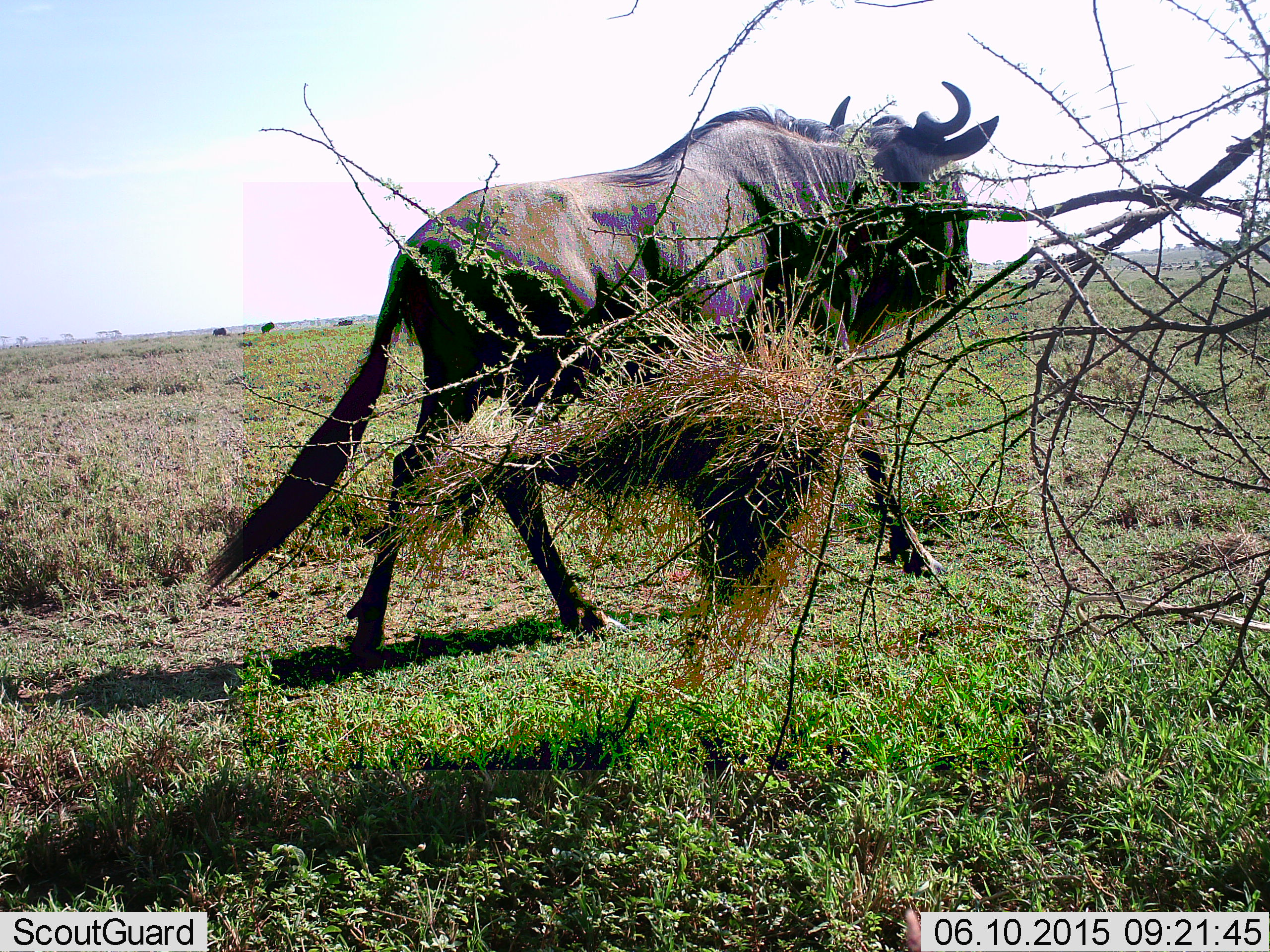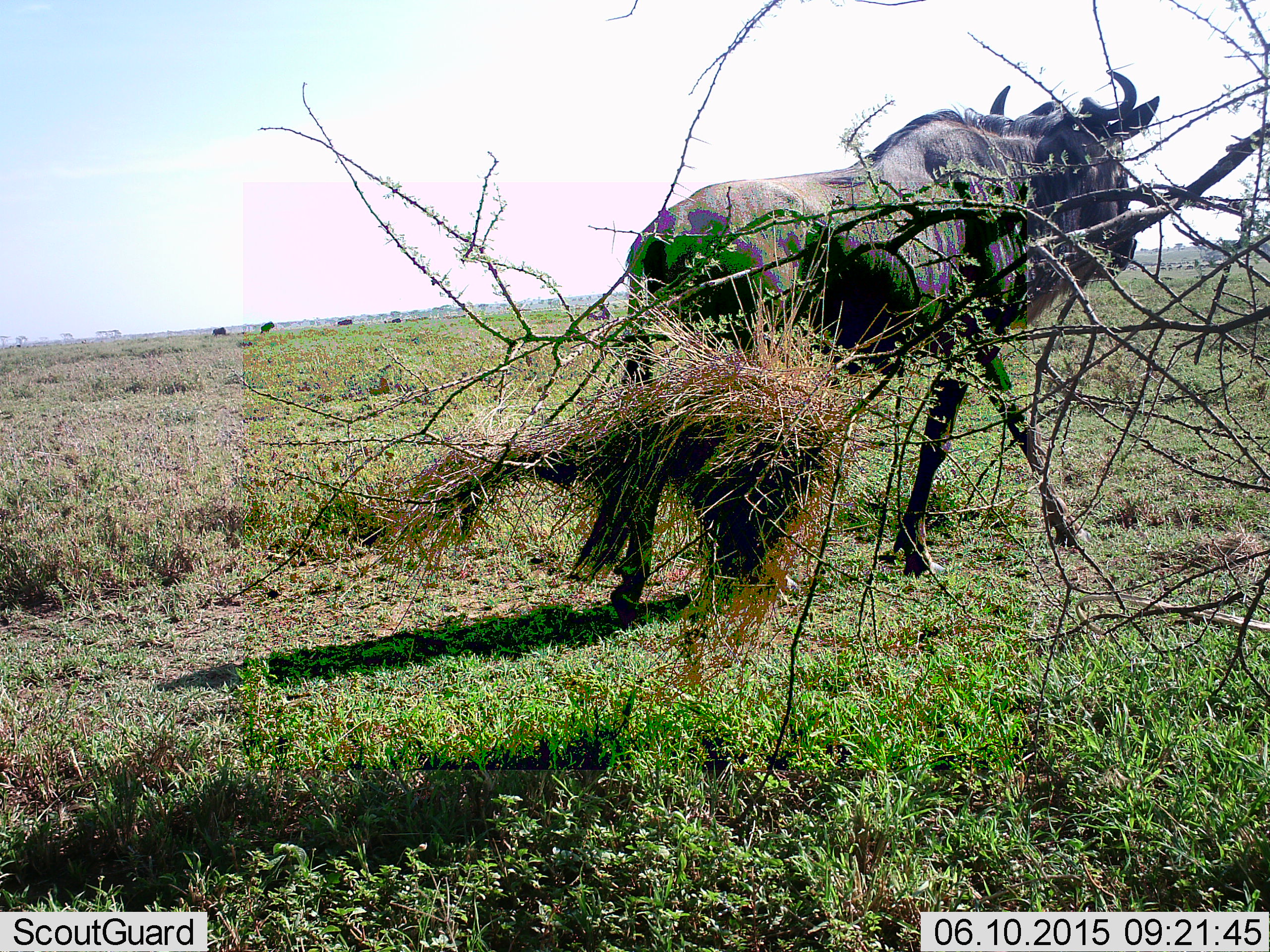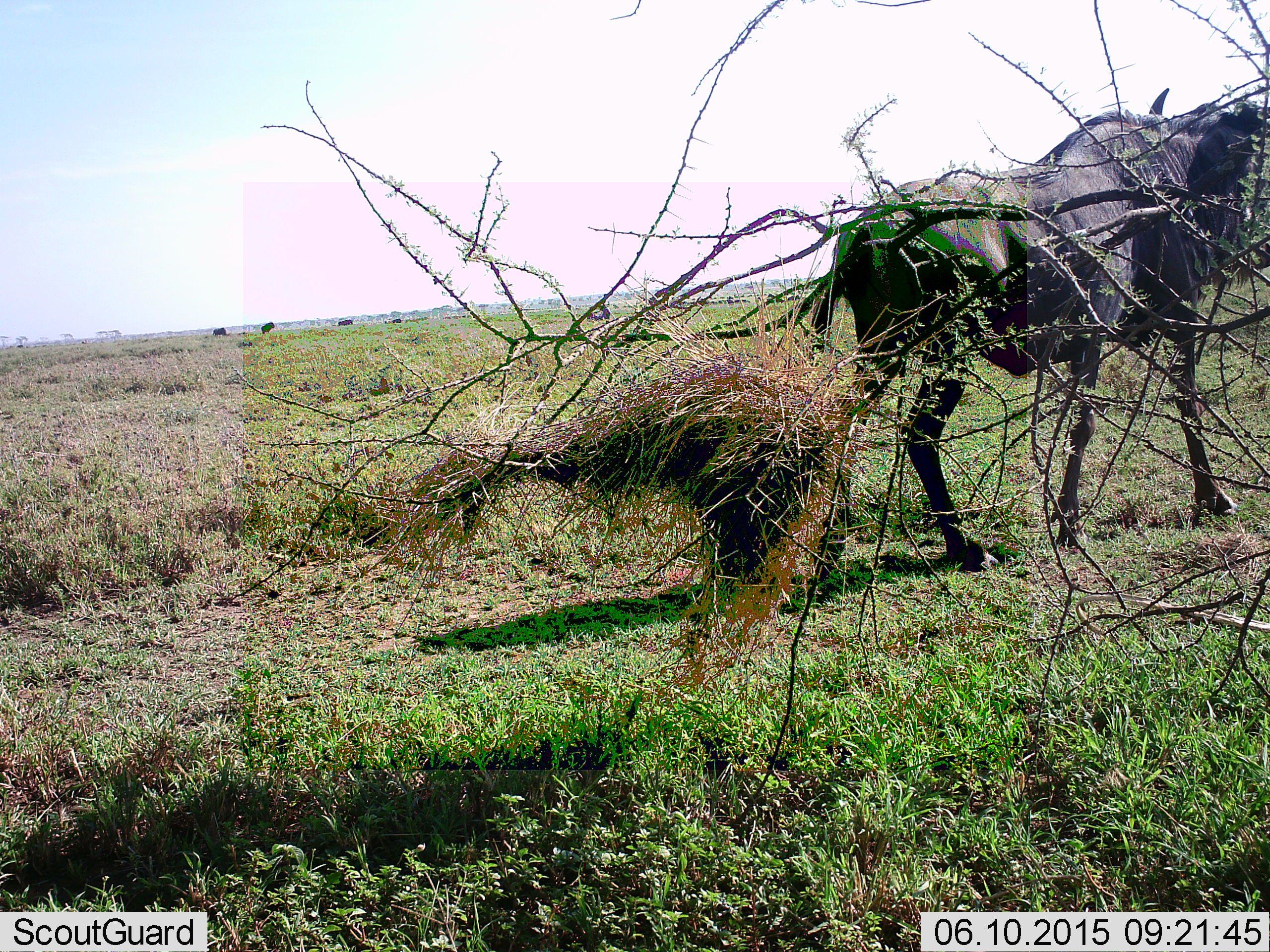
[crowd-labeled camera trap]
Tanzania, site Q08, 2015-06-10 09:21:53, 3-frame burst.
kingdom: Animalia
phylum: Chordata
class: Mammalia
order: Artiodactyla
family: Bovidae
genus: Connochaetes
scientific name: Connochaetes taurinus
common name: blue wildebeest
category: wildebeest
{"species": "wildebeest (blue wildebeest) (Connochaetes taurinus)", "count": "4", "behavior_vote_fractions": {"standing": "50%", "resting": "0%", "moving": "100%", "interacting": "0%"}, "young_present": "0%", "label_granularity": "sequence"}